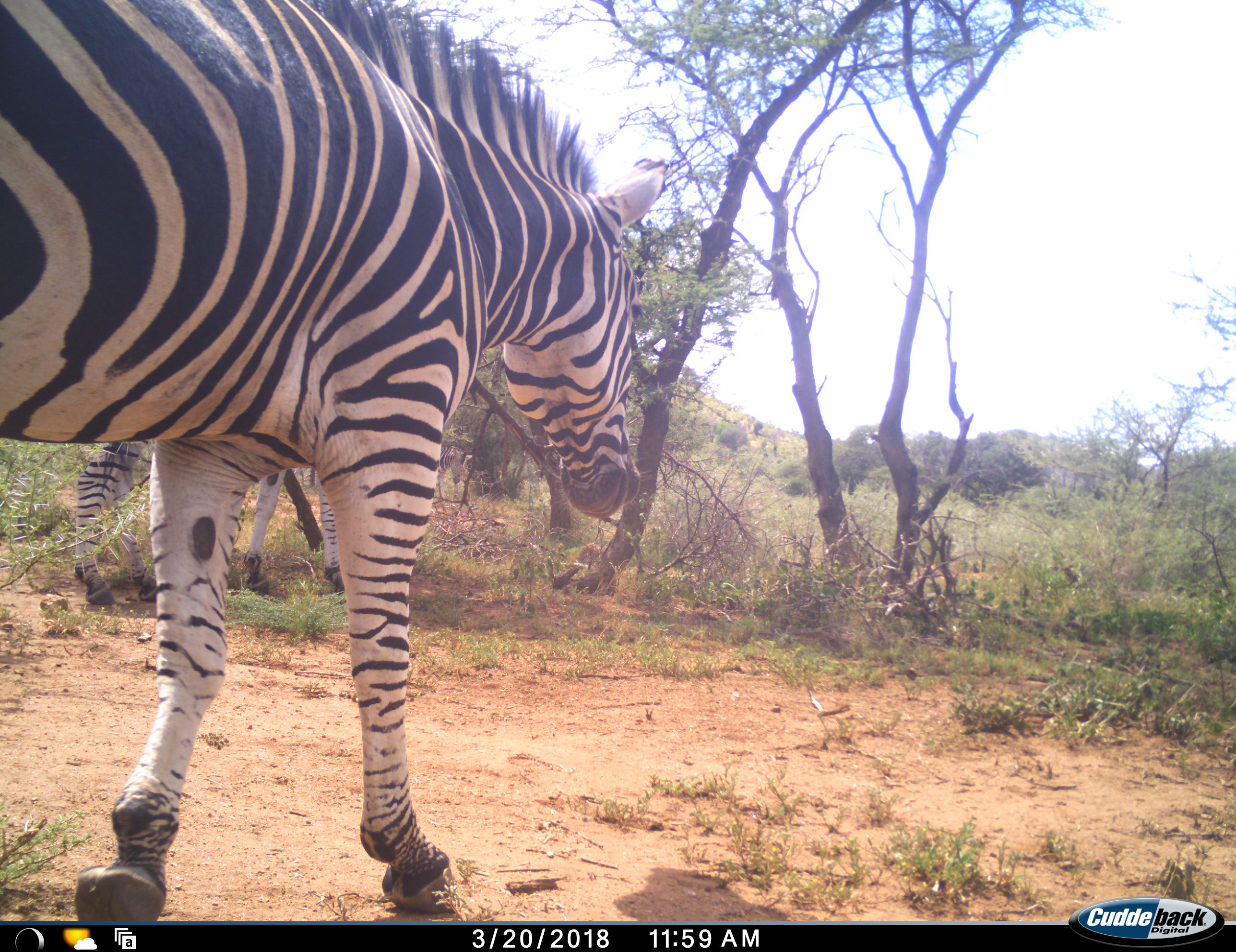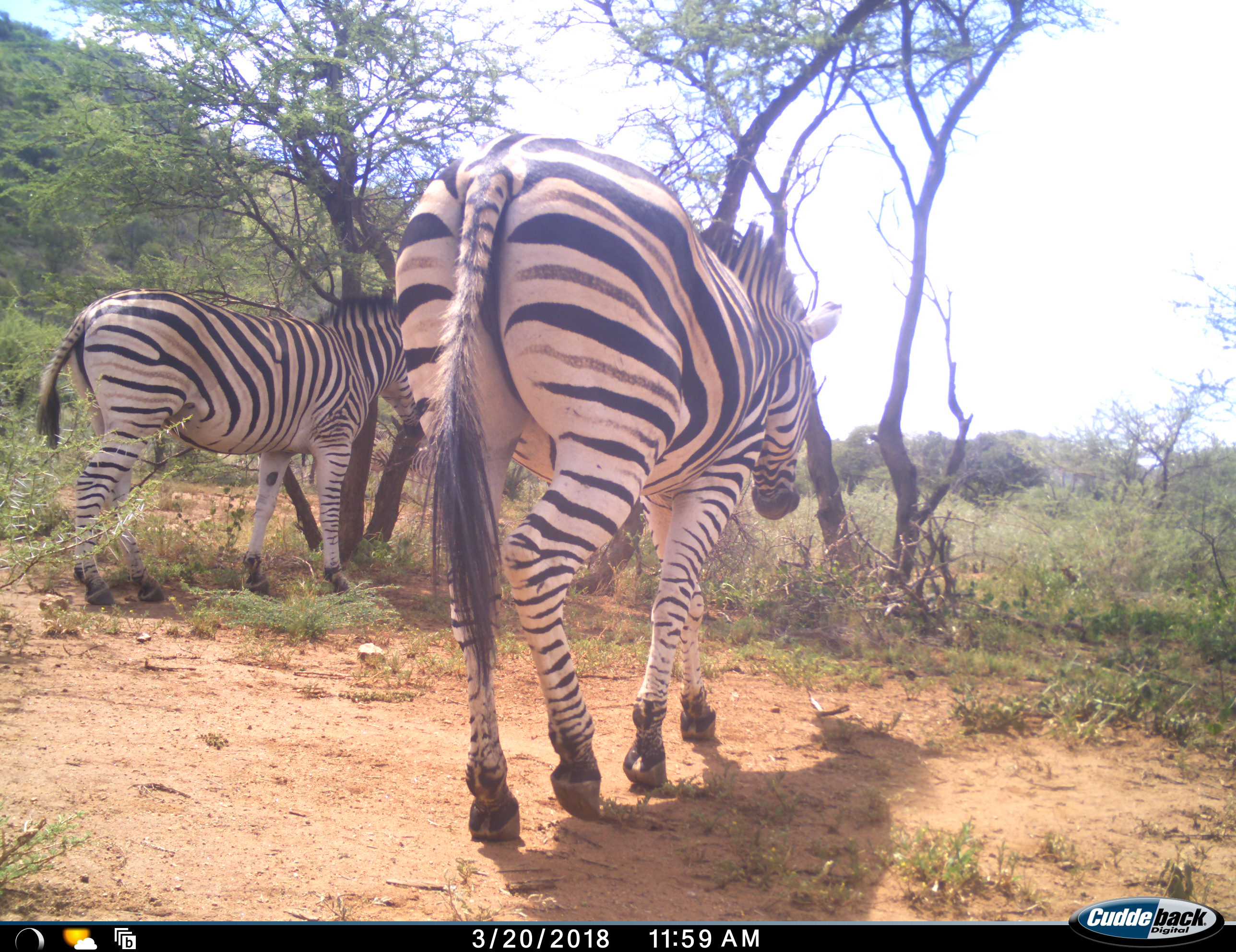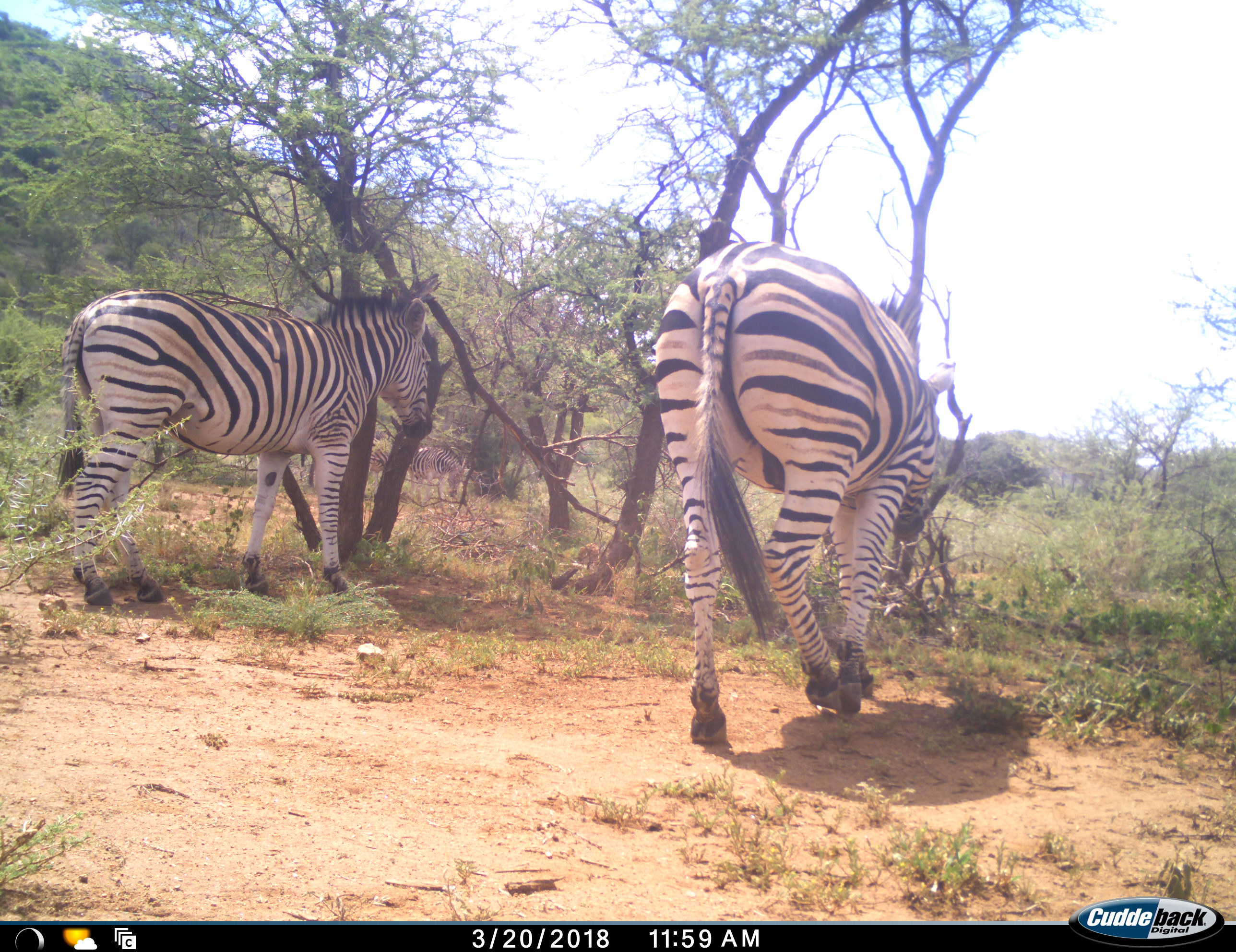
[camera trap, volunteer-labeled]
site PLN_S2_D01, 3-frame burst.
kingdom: Animalia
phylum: Chordata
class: Mammalia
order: Perissodactyla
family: Equidae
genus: Equus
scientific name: Equus quagga burchellii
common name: burchell's zebra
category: zebraburchells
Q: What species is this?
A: Zebraburchells (burchell's zebra) (Equus quagga burchellii).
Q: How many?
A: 2.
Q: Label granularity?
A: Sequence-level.